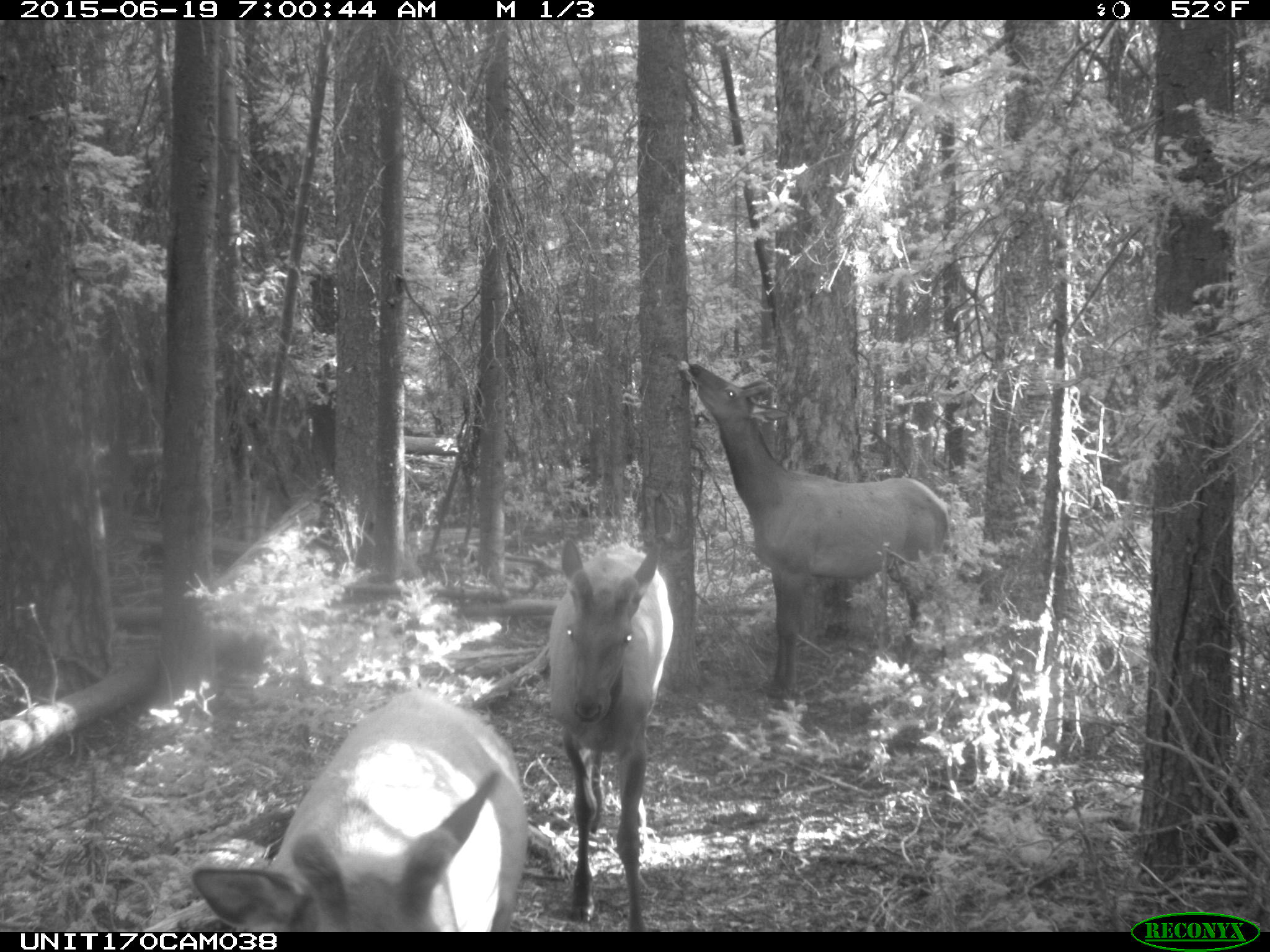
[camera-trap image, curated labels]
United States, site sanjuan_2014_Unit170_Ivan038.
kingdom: Animalia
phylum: Chordata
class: Mammalia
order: Artiodactyla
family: Cervidae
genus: Cervus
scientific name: Cervus elaphus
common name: red deer